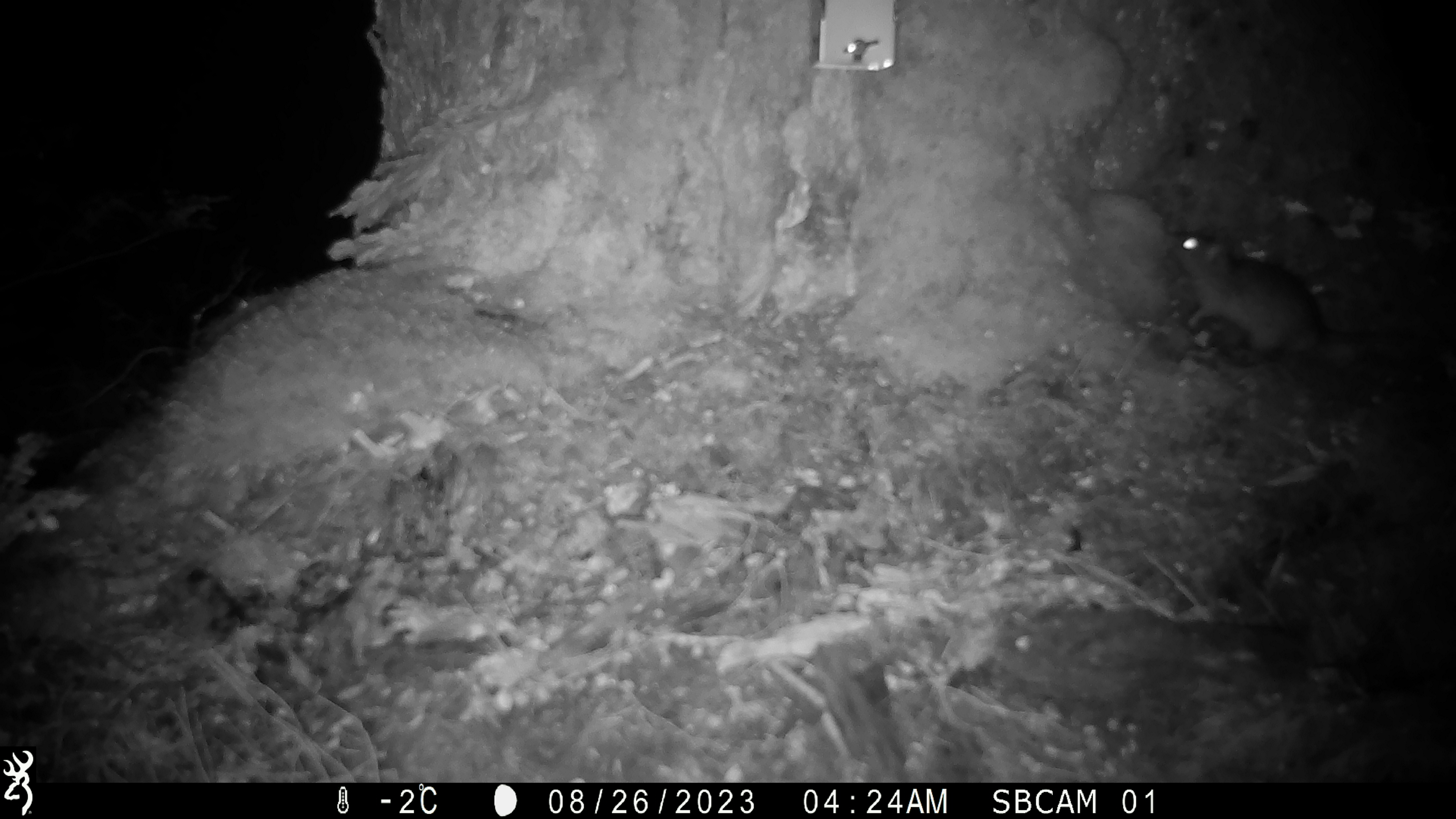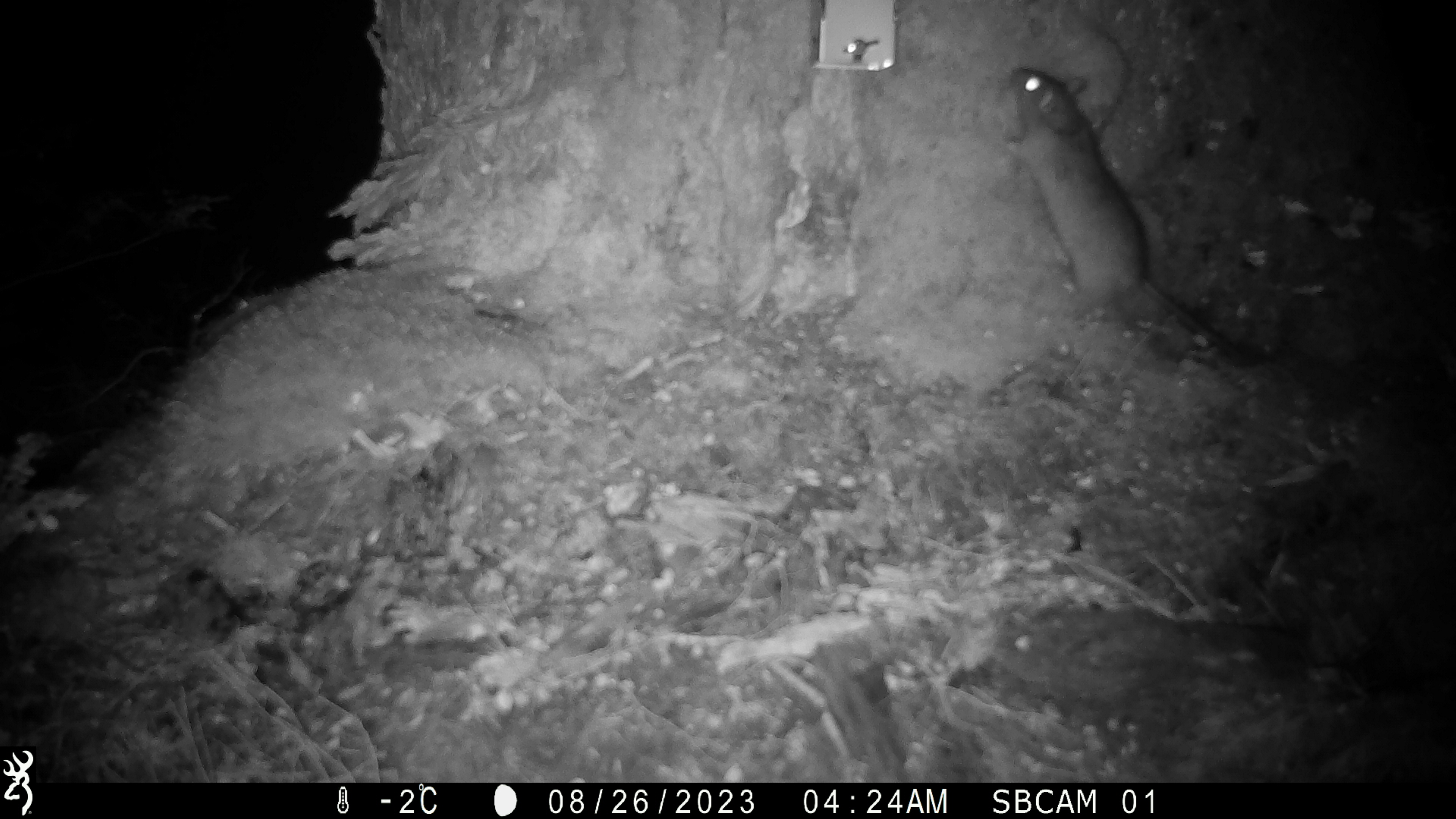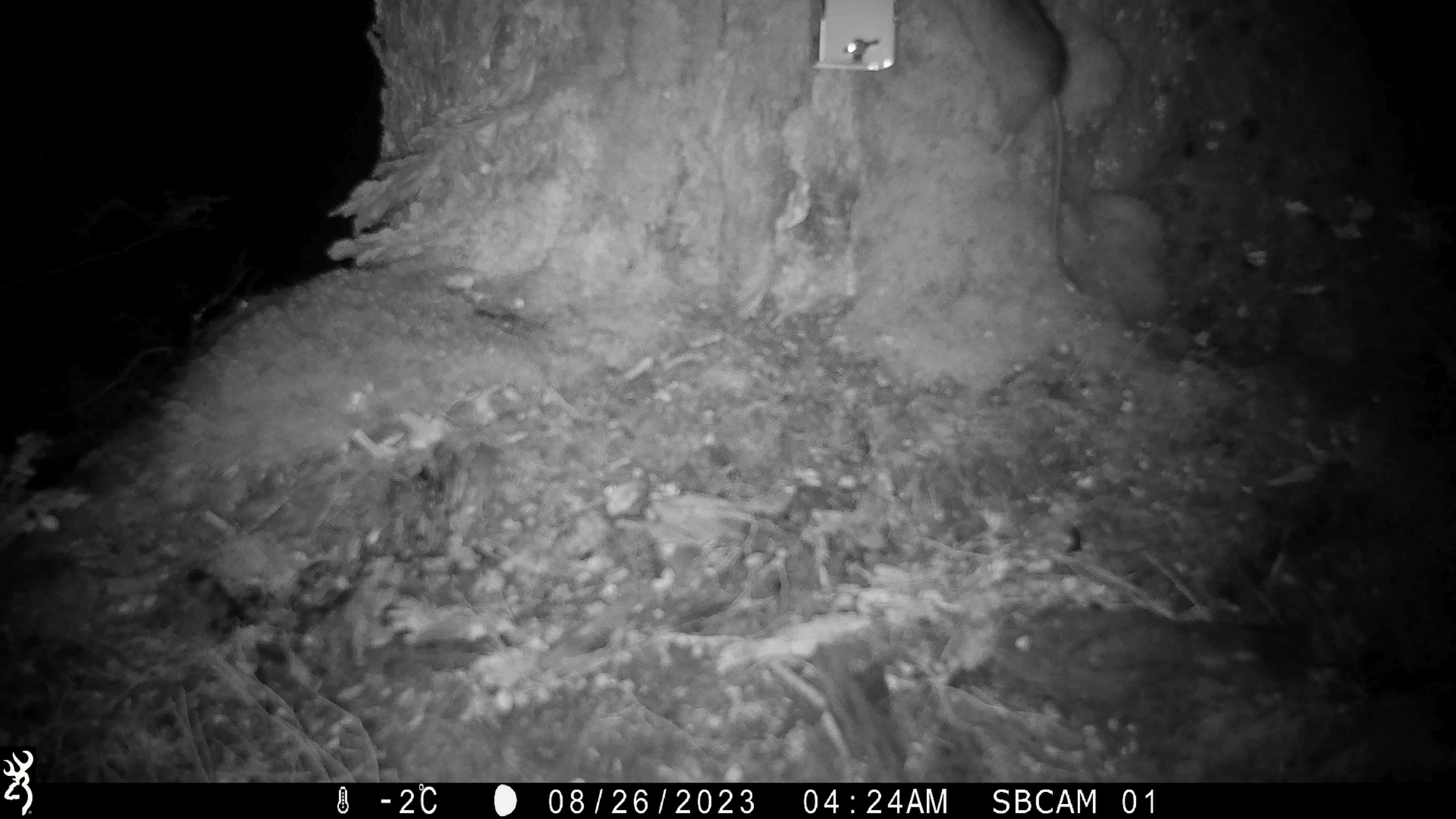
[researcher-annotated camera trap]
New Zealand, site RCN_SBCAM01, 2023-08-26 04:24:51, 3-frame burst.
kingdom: Animalia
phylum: Chordata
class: Mammalia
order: Rodentia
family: Muridae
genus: Rattus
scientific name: Rattus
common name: rat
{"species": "rat (Rattus)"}